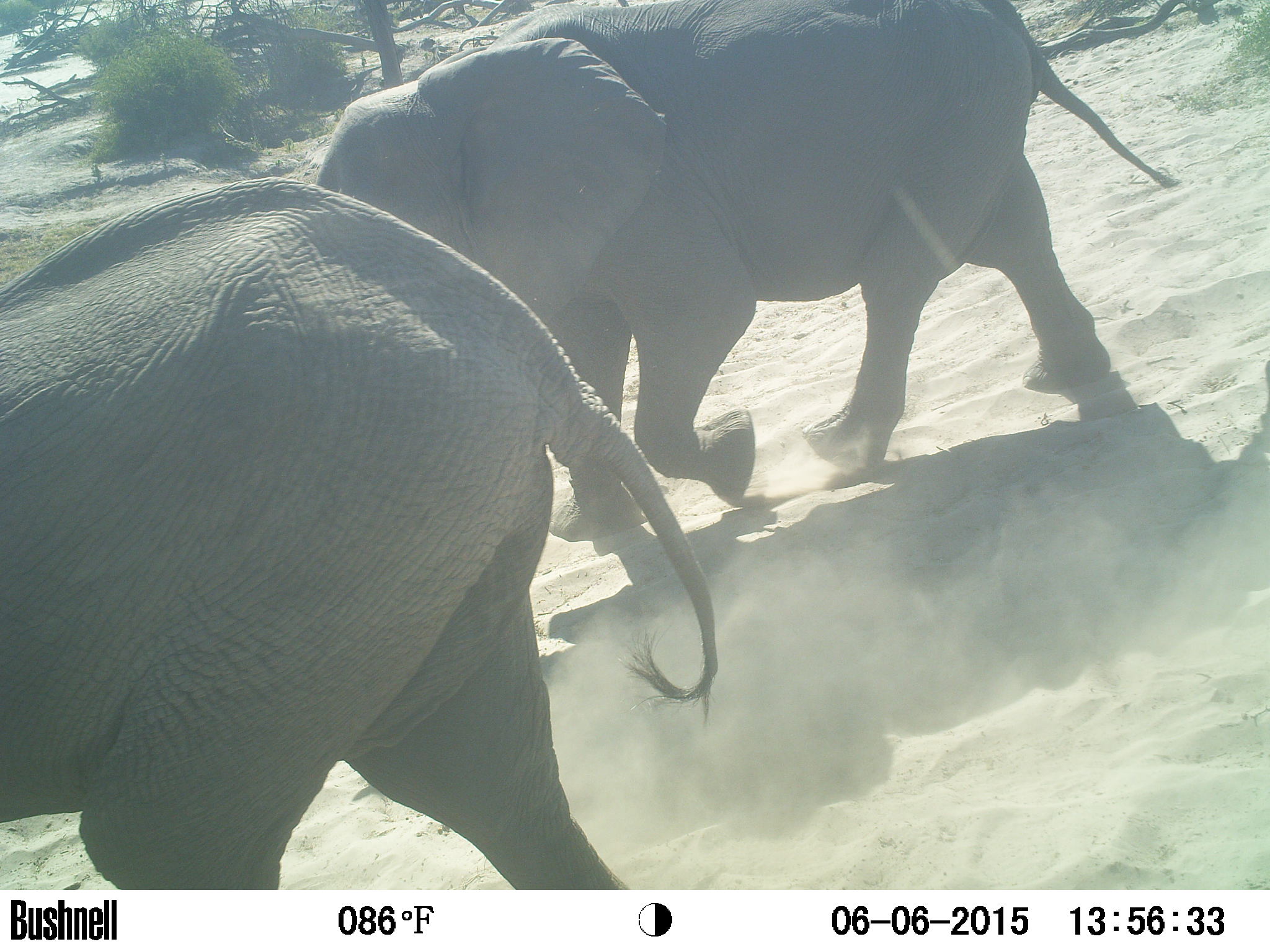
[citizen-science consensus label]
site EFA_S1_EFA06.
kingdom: Animalia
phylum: Chordata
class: Mammalia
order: Proboscidea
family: Elephantidae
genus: Loxodonta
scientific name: Loxodonta africana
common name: african bush elephant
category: elephant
Elephant (african bush elephant) (Loxodonta africana), count 2. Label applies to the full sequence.